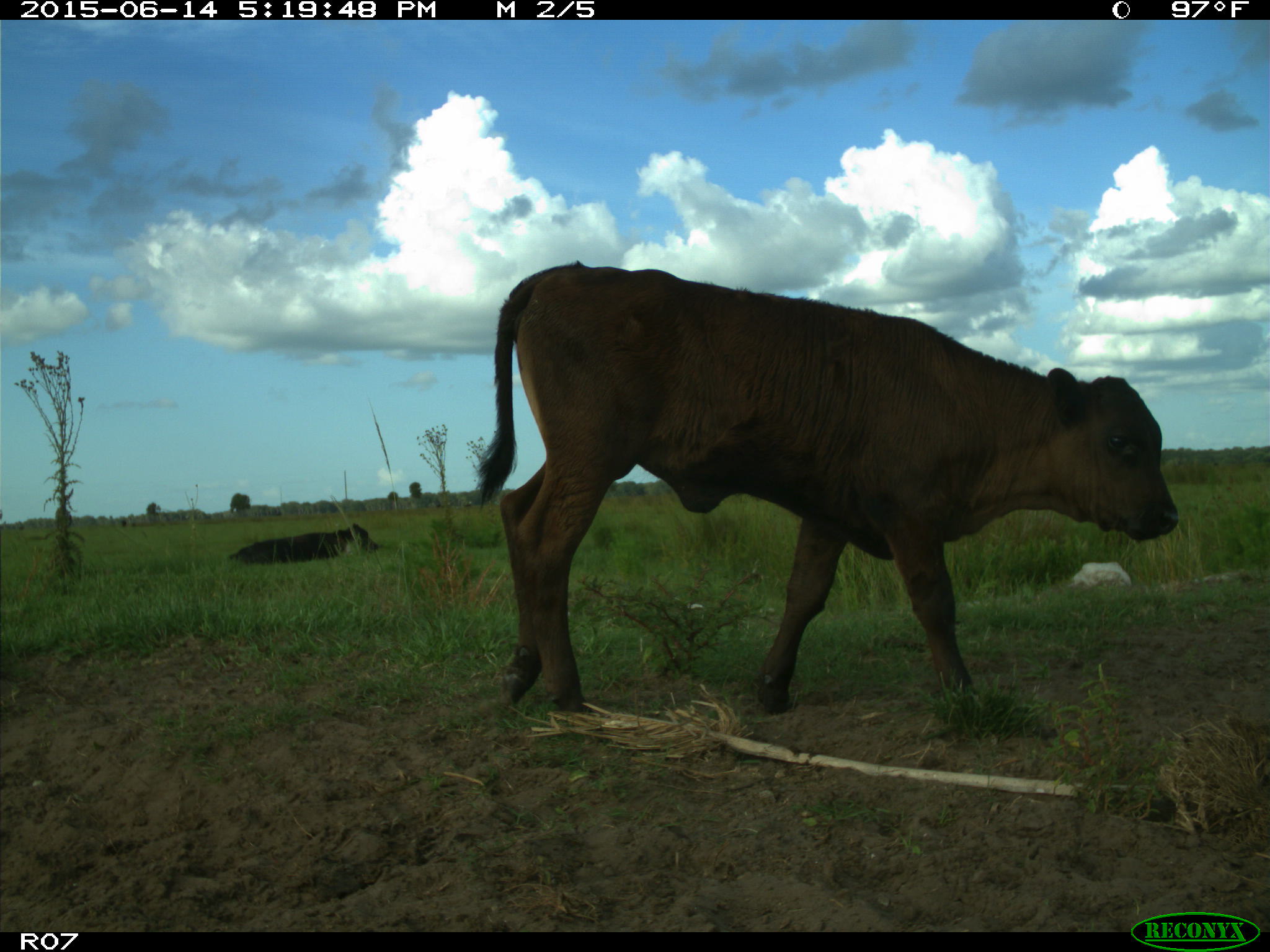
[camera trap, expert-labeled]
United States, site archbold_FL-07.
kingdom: Animalia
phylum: Chordata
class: Mammalia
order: Artiodactyla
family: Bovidae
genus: Bos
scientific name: Bos taurus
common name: domestic cow